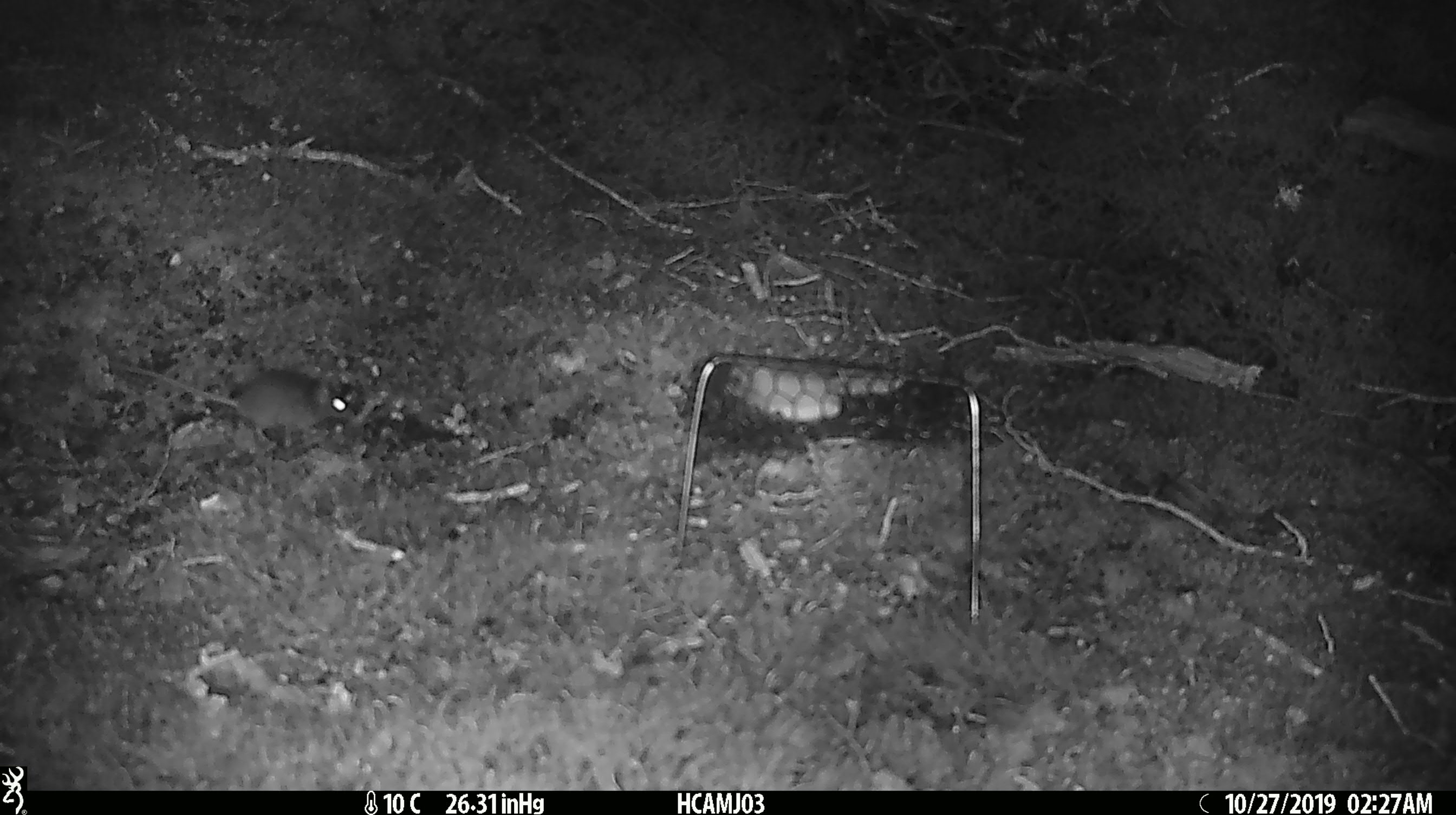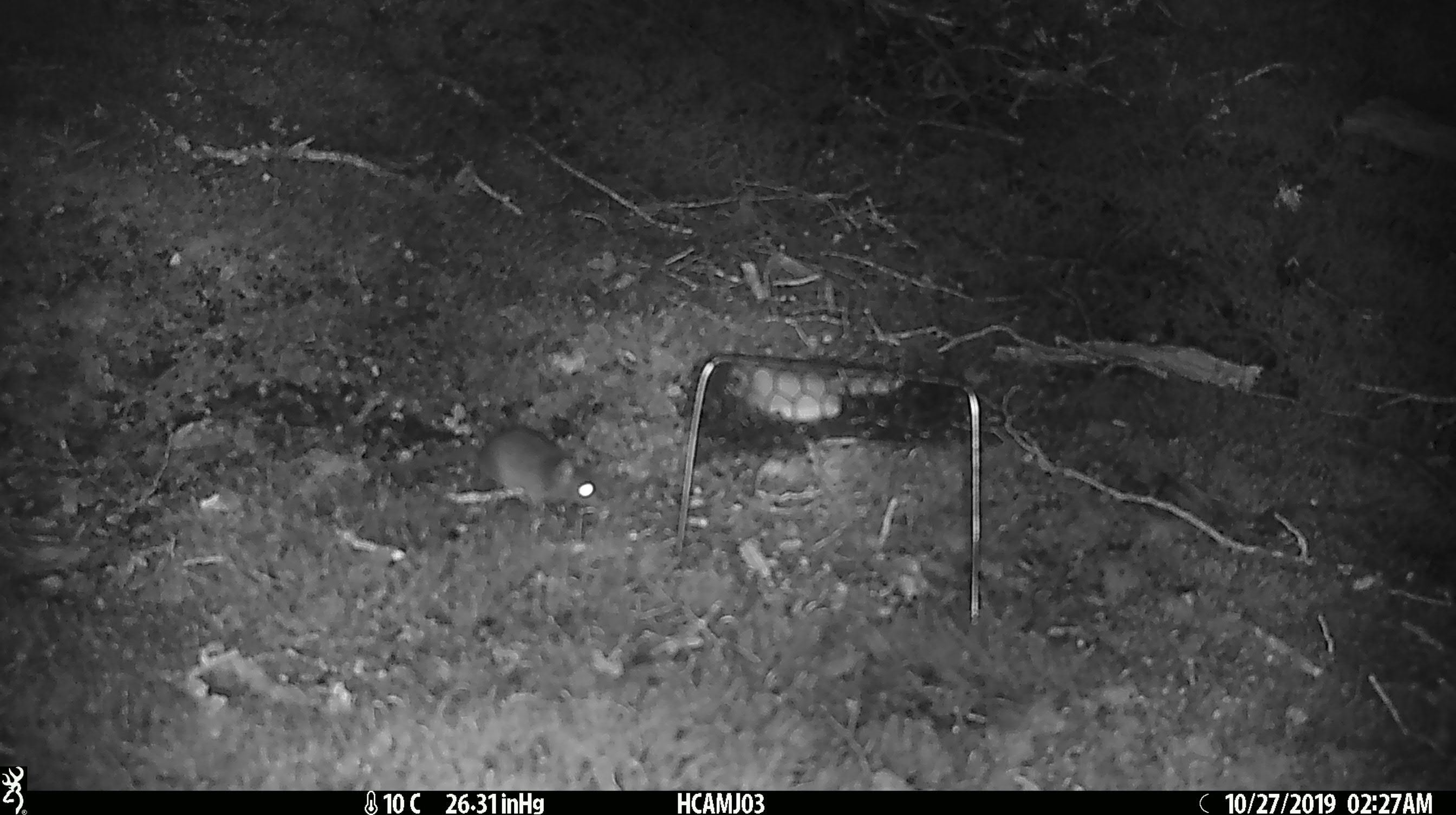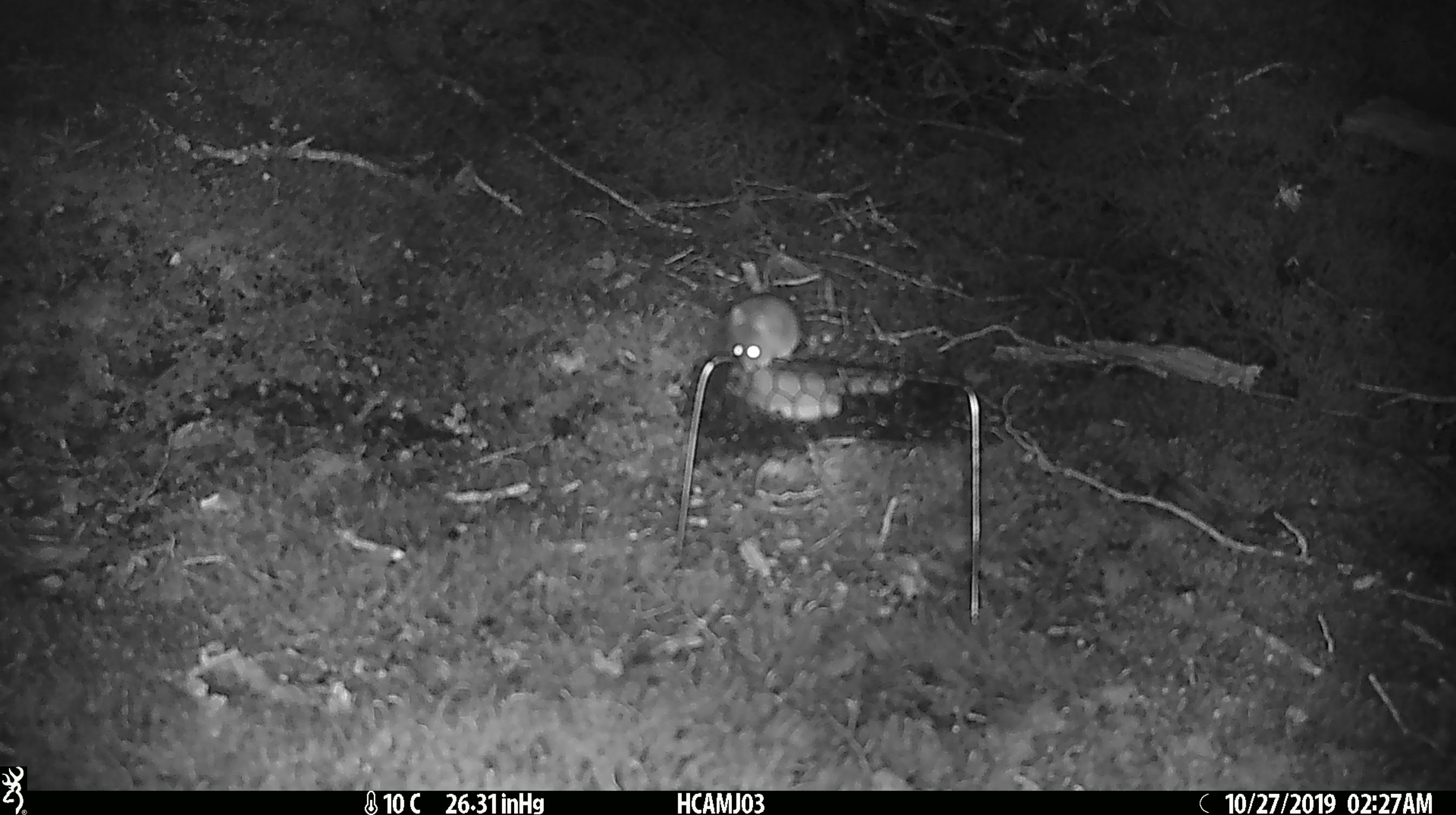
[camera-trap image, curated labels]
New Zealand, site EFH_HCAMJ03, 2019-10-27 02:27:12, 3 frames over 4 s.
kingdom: Animalia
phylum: Chordata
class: Mammalia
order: Rodentia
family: Muridae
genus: Mus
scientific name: Mus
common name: mouse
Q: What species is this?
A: Mouse (Mus).